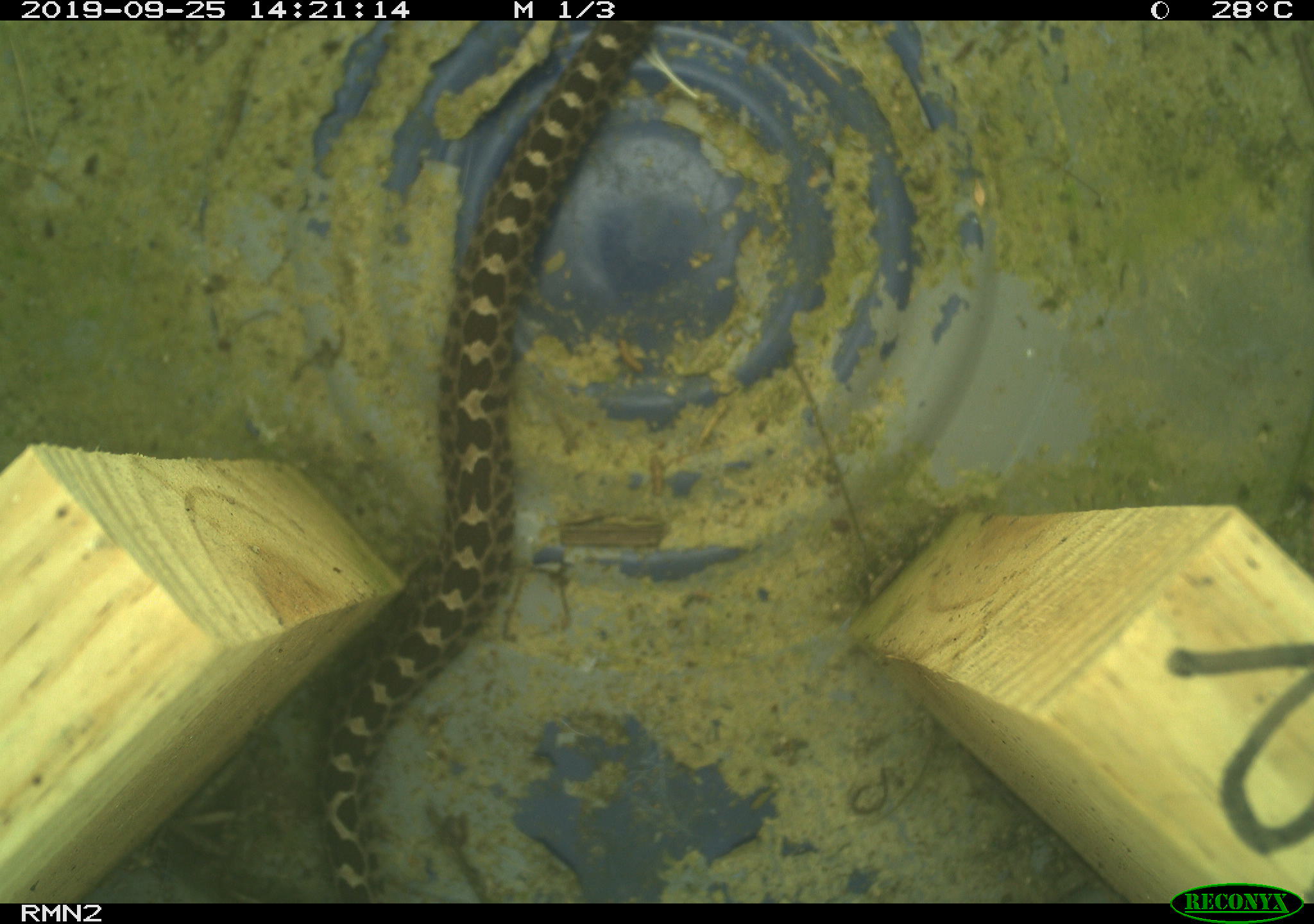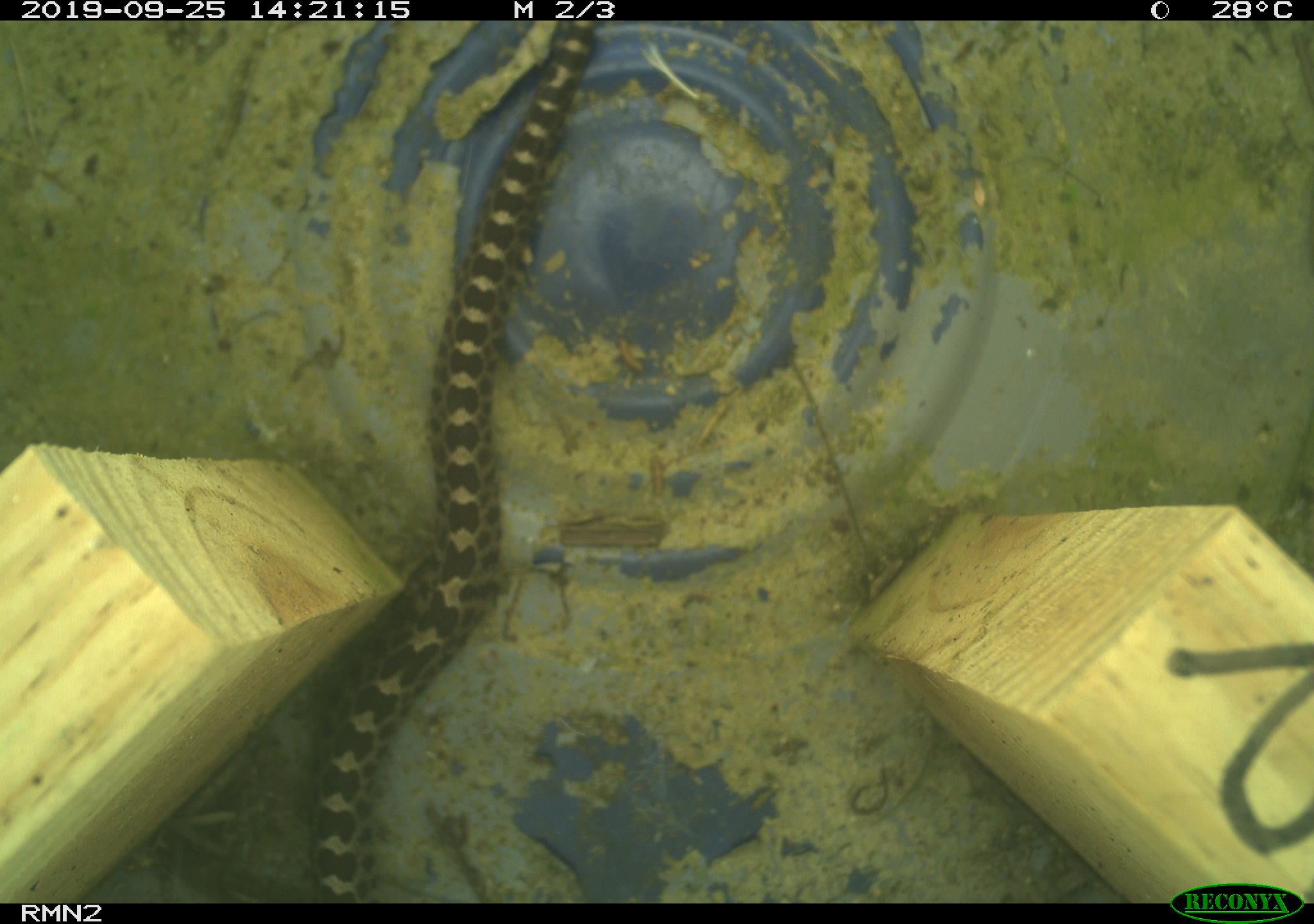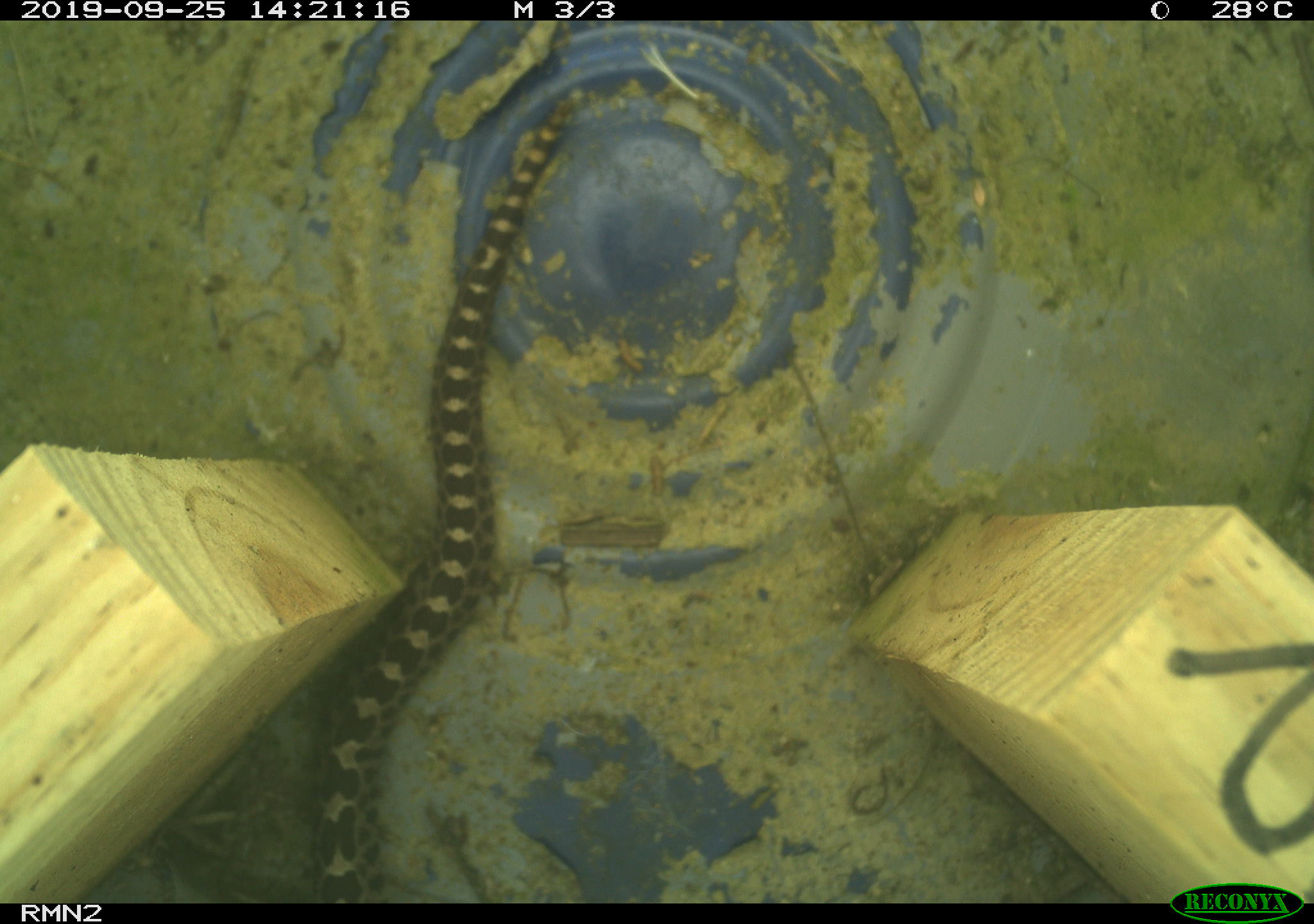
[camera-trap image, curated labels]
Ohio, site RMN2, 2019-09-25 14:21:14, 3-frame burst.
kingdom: Animalia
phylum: Chordata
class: Reptilia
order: Squamata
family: Viperidae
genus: Sistrurus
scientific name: Sistrurus catenatus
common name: eastern massasauga